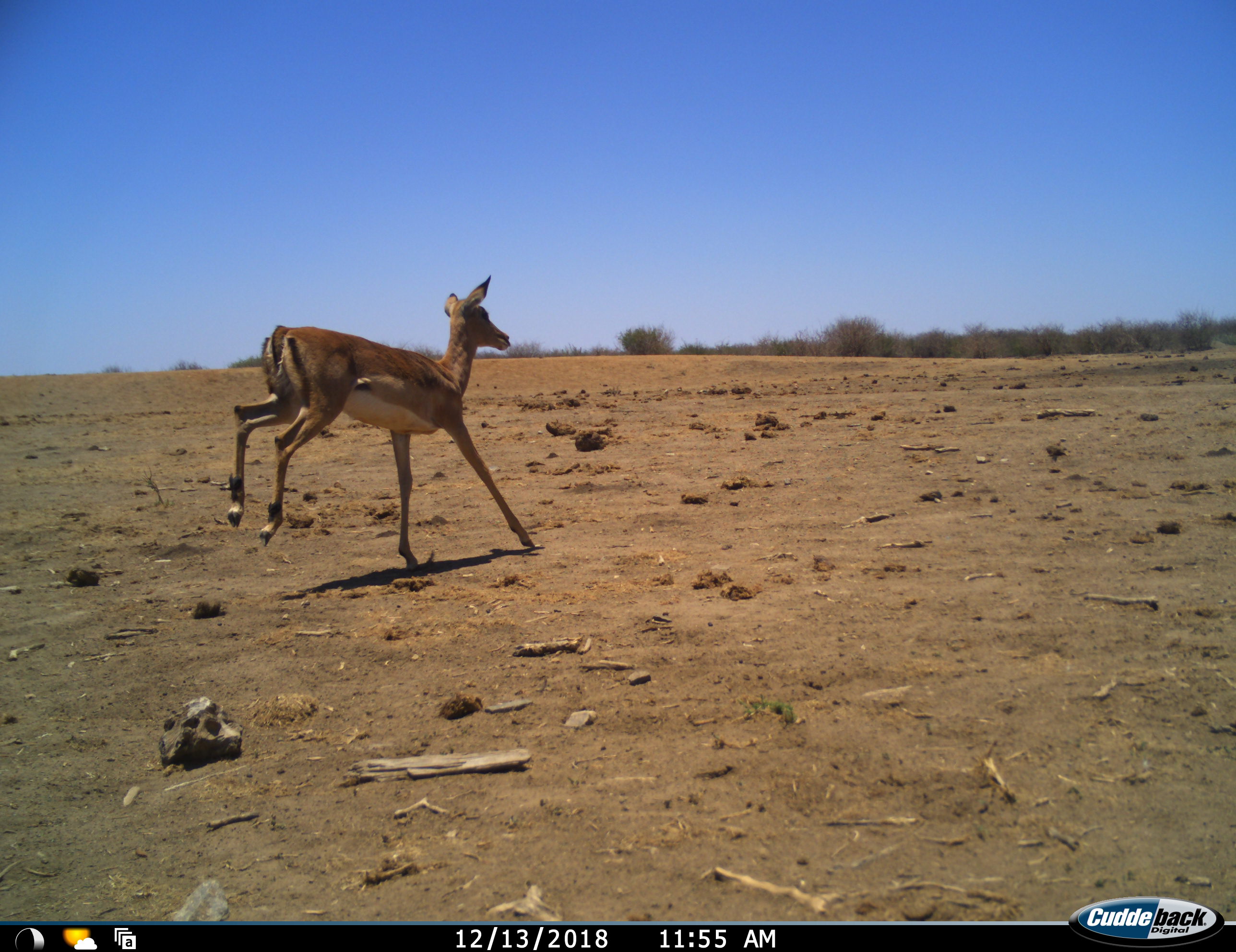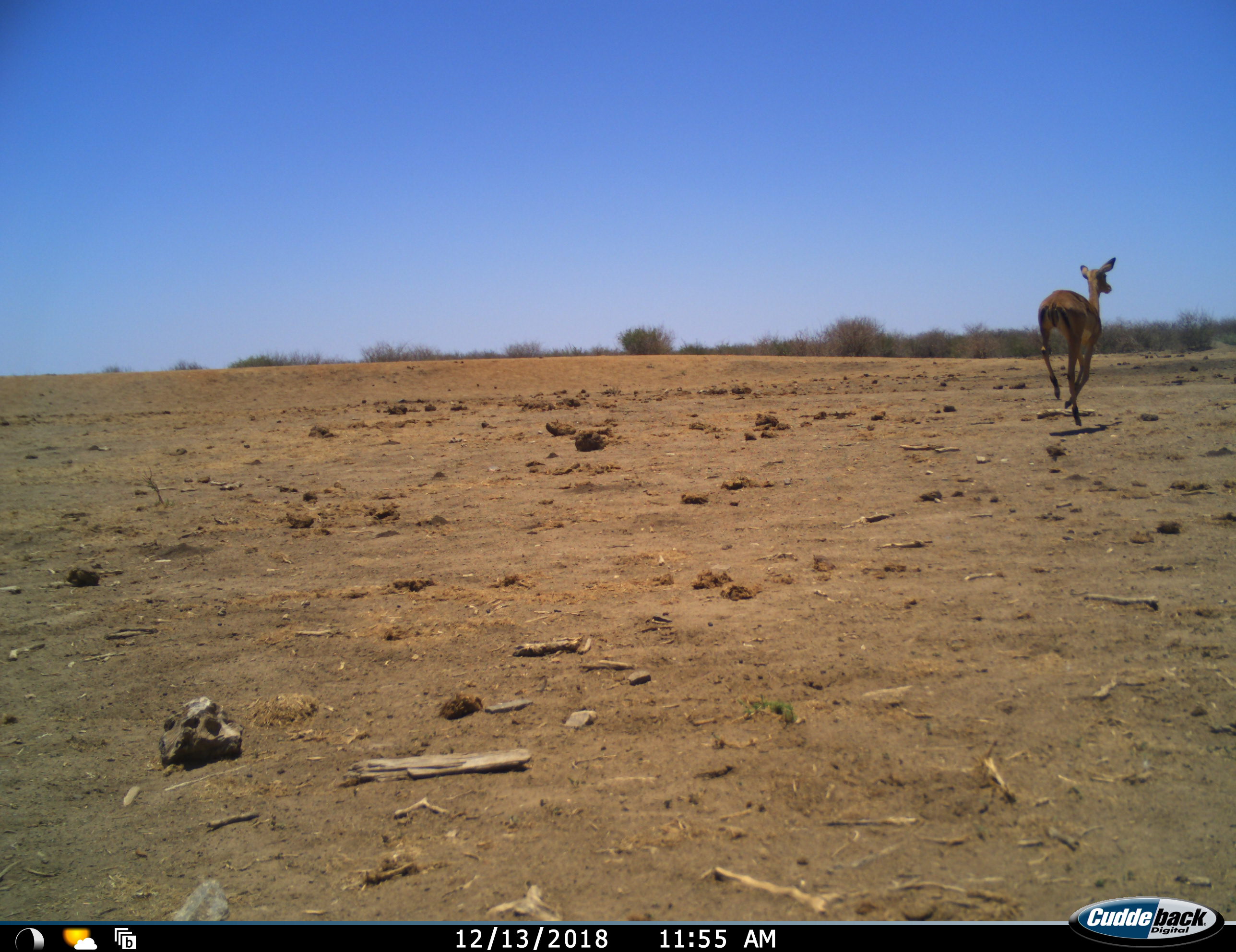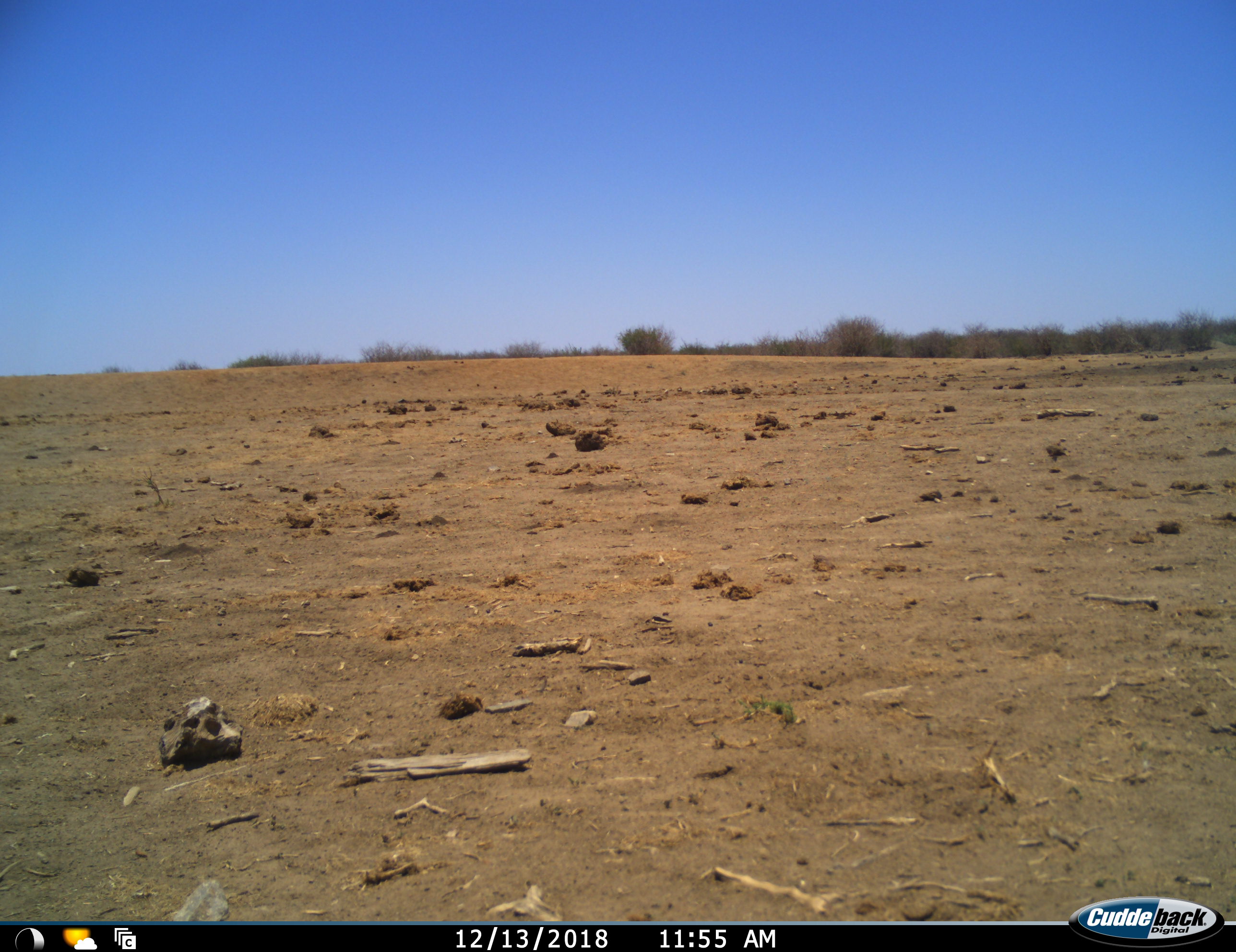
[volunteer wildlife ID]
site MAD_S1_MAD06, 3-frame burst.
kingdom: Animalia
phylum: Chordata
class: Mammalia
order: Artiodactyla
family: Bovidae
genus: Aepyceros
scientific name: Aepyceros melampus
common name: impala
Impala (Aepyceros melampus), count 1. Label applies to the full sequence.